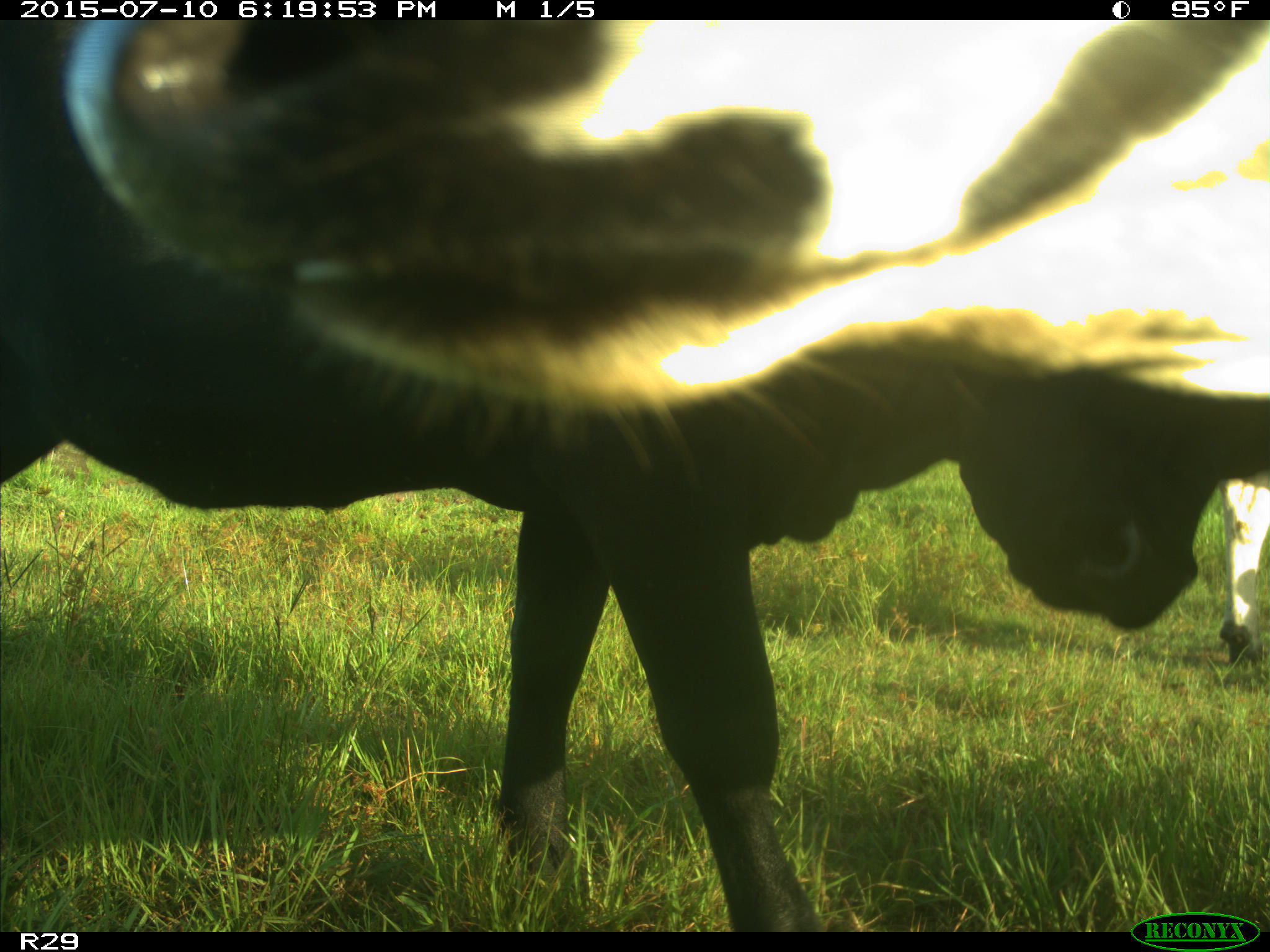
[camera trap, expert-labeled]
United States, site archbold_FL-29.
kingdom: Animalia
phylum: Chordata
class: Mammalia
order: Artiodactyla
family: Bovidae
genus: Bos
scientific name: Bos taurus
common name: domestic cow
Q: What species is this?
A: Bos taurus (domestic cow).